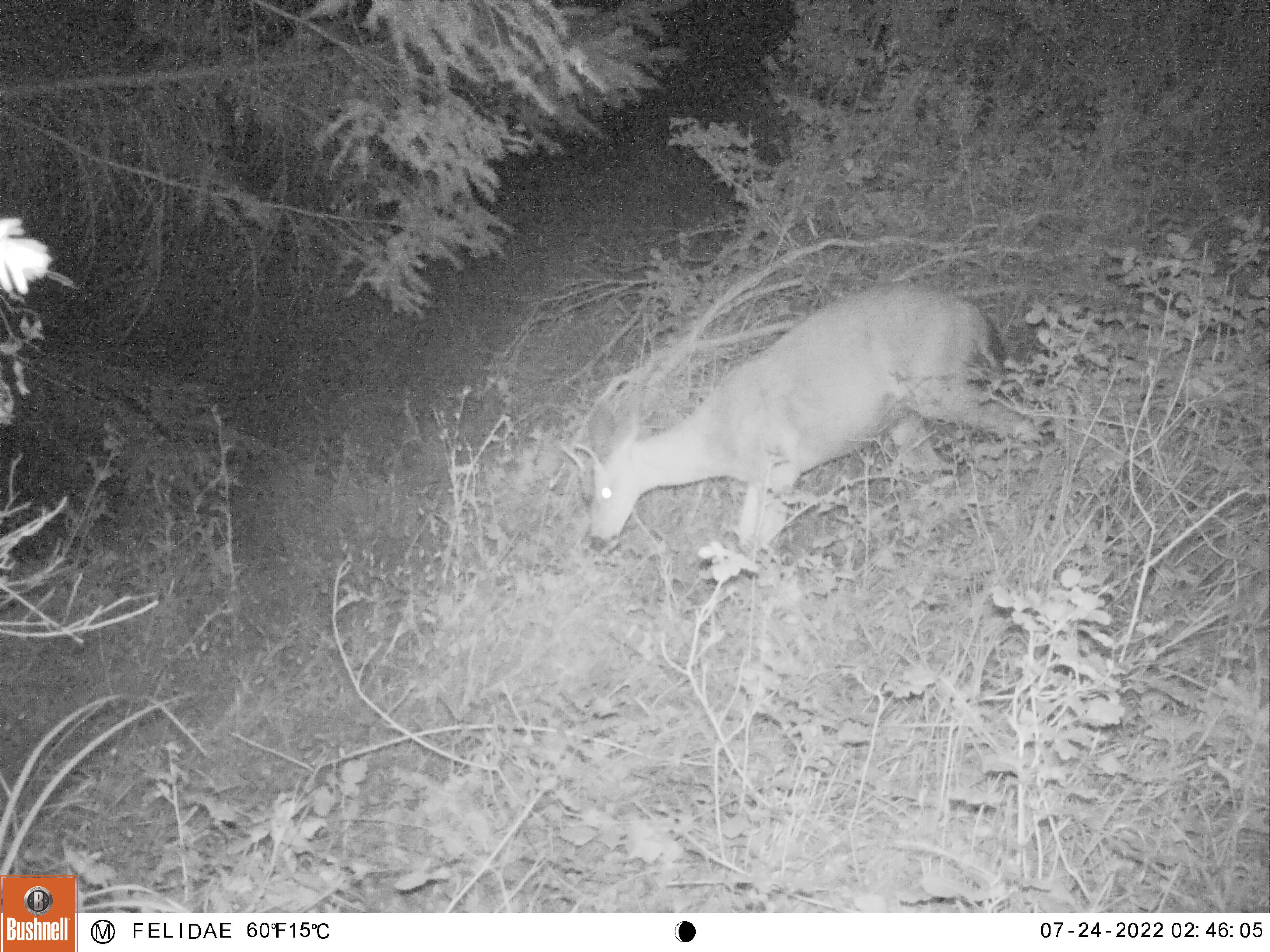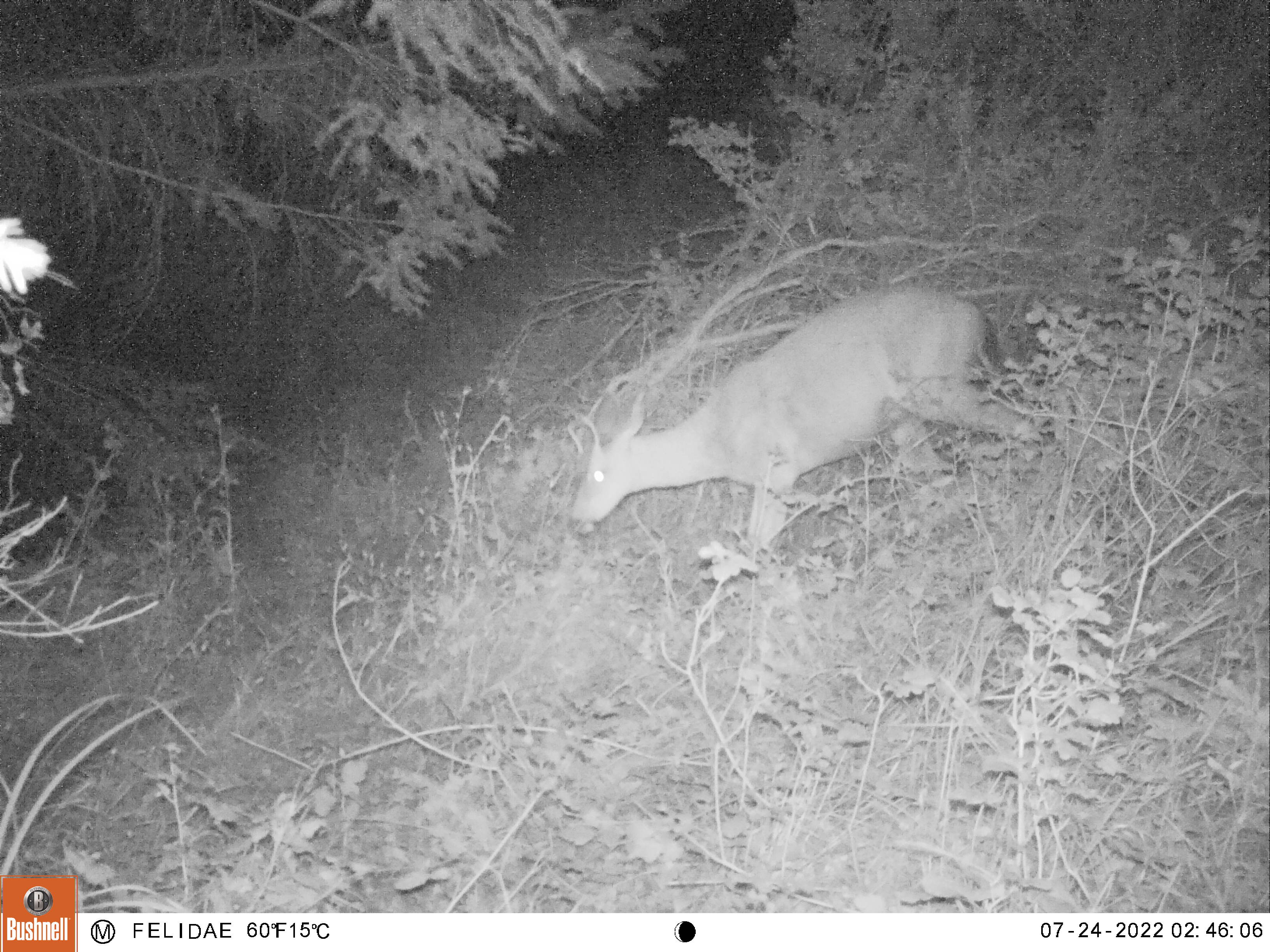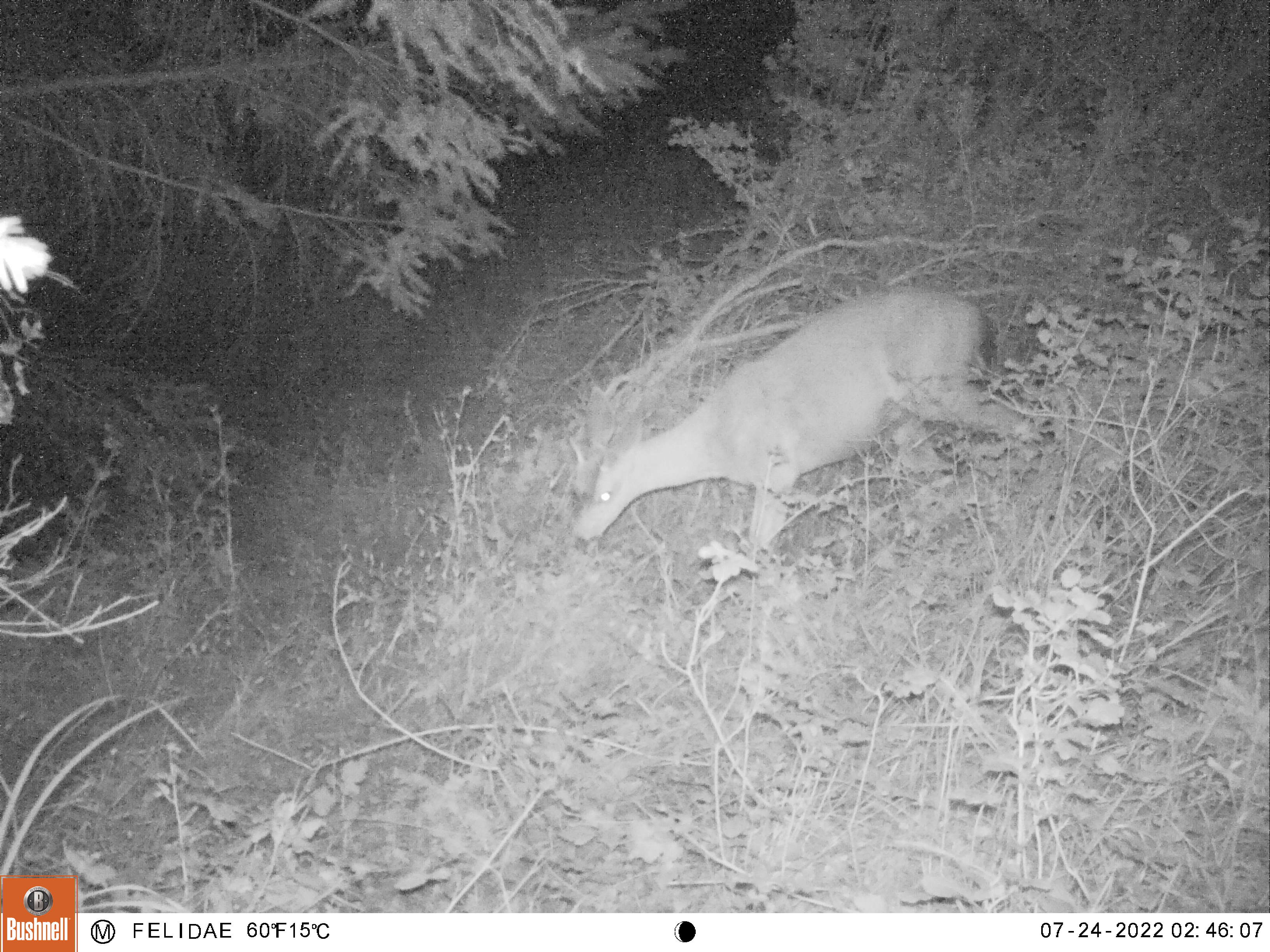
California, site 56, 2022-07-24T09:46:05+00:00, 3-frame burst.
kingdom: Animalia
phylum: Chordata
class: Mammalia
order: Artiodactyla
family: Cervidae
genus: Odocoileus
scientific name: Odocoileus hemionus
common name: mule deer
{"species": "mule deer (Odocoileus hemionus)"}